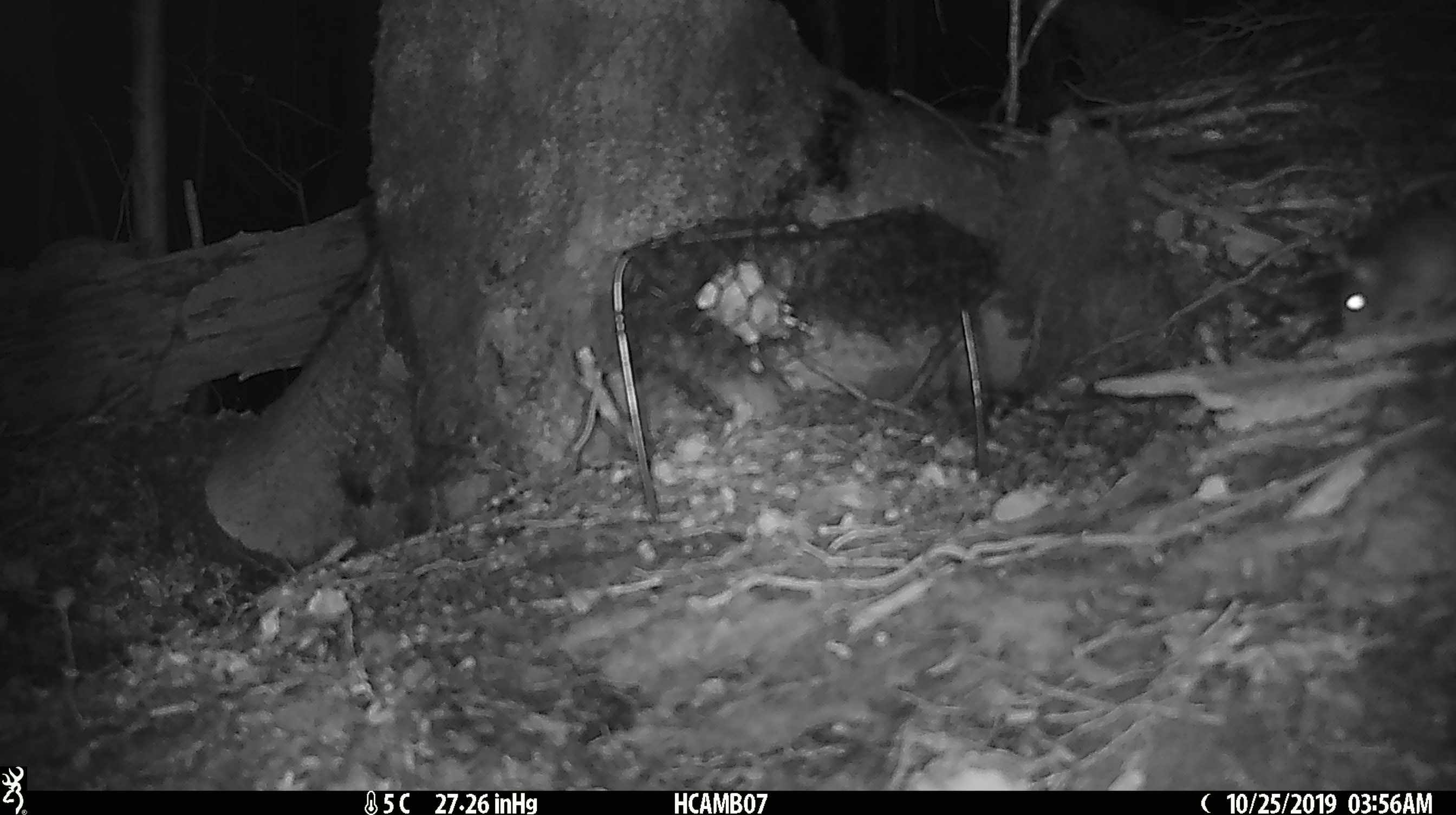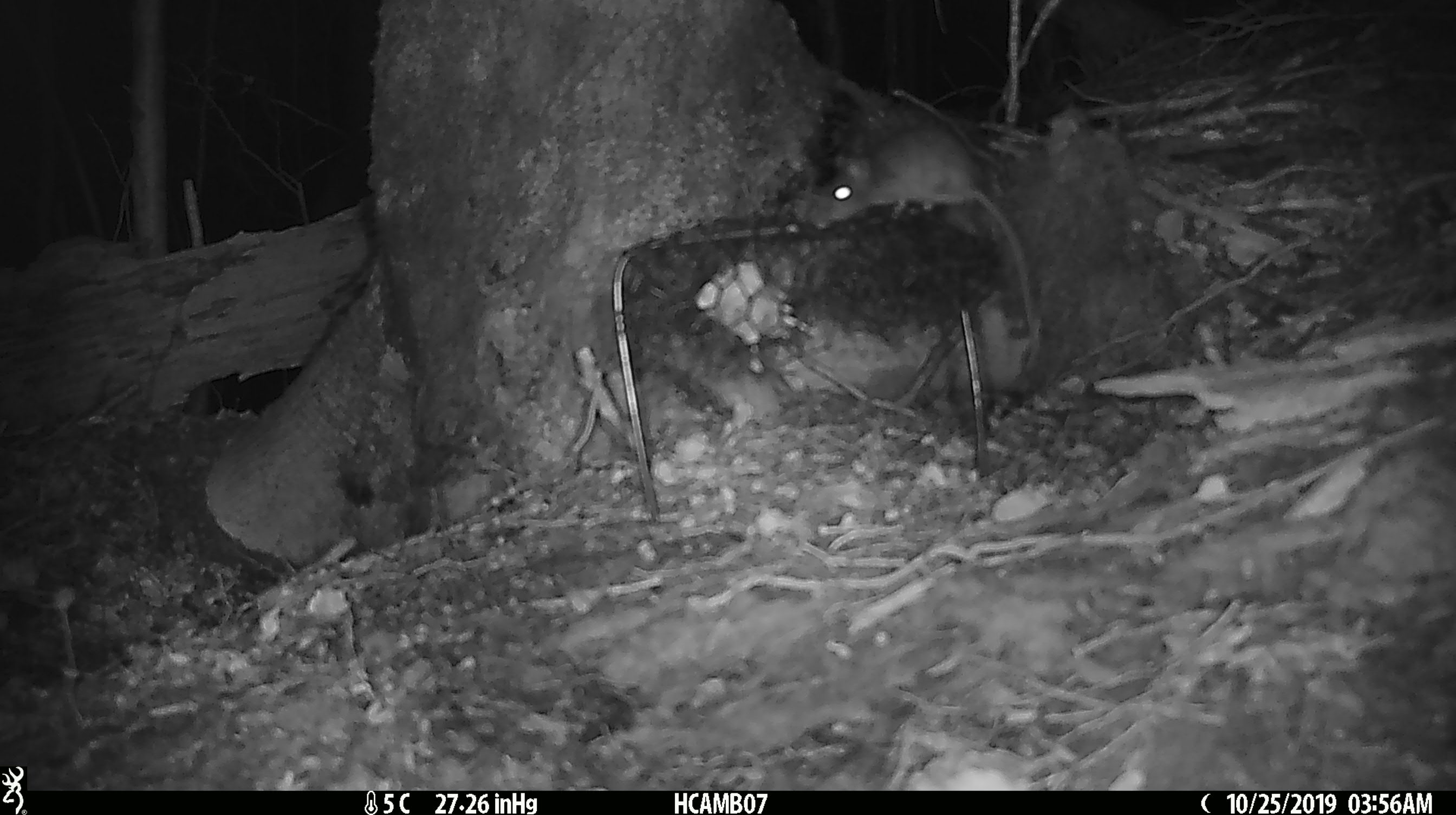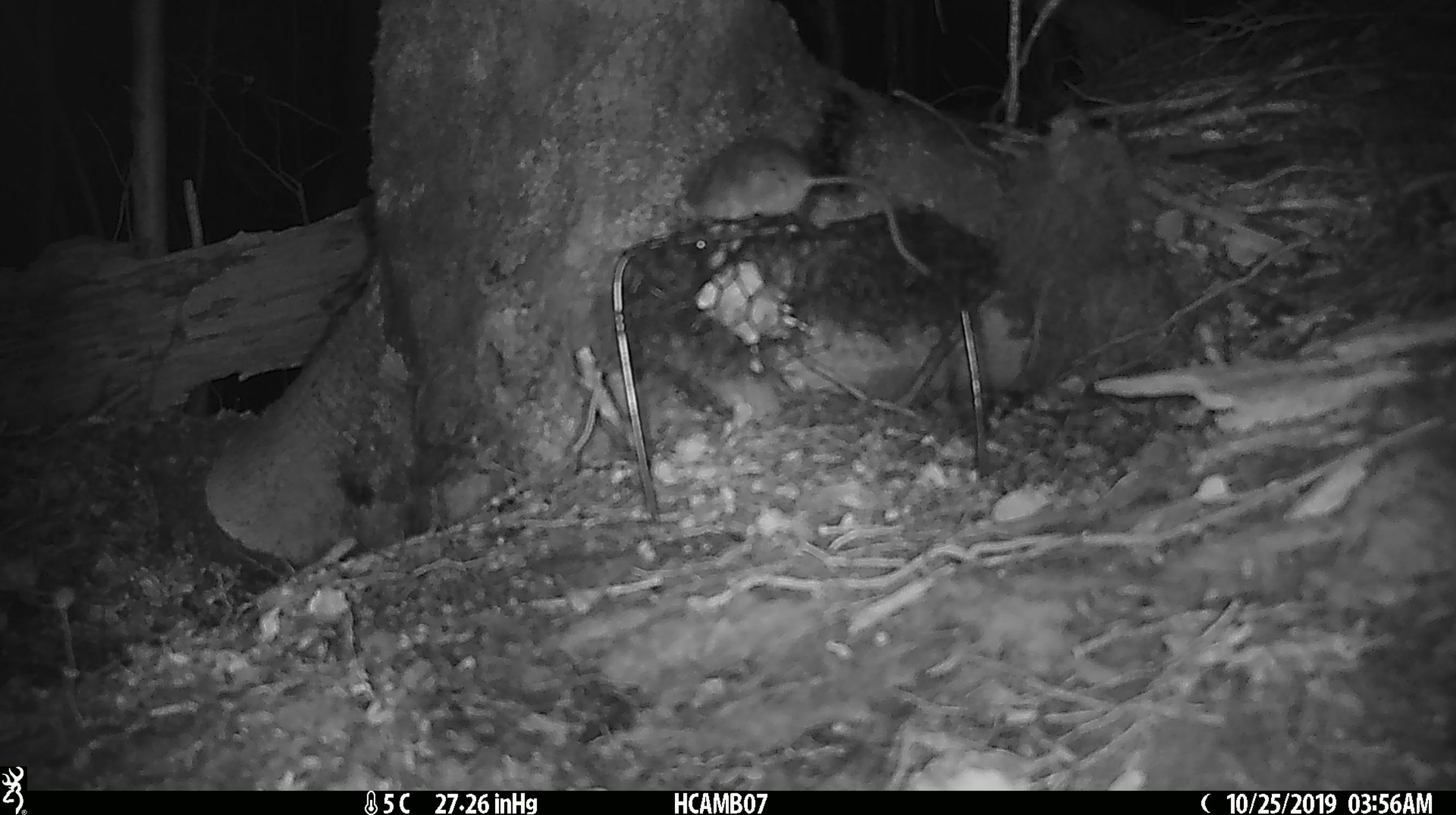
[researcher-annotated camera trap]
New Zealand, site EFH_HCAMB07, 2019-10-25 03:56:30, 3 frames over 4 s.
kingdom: Animalia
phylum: Chordata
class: Mammalia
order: Rodentia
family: Muridae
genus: Mus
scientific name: Mus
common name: mouse